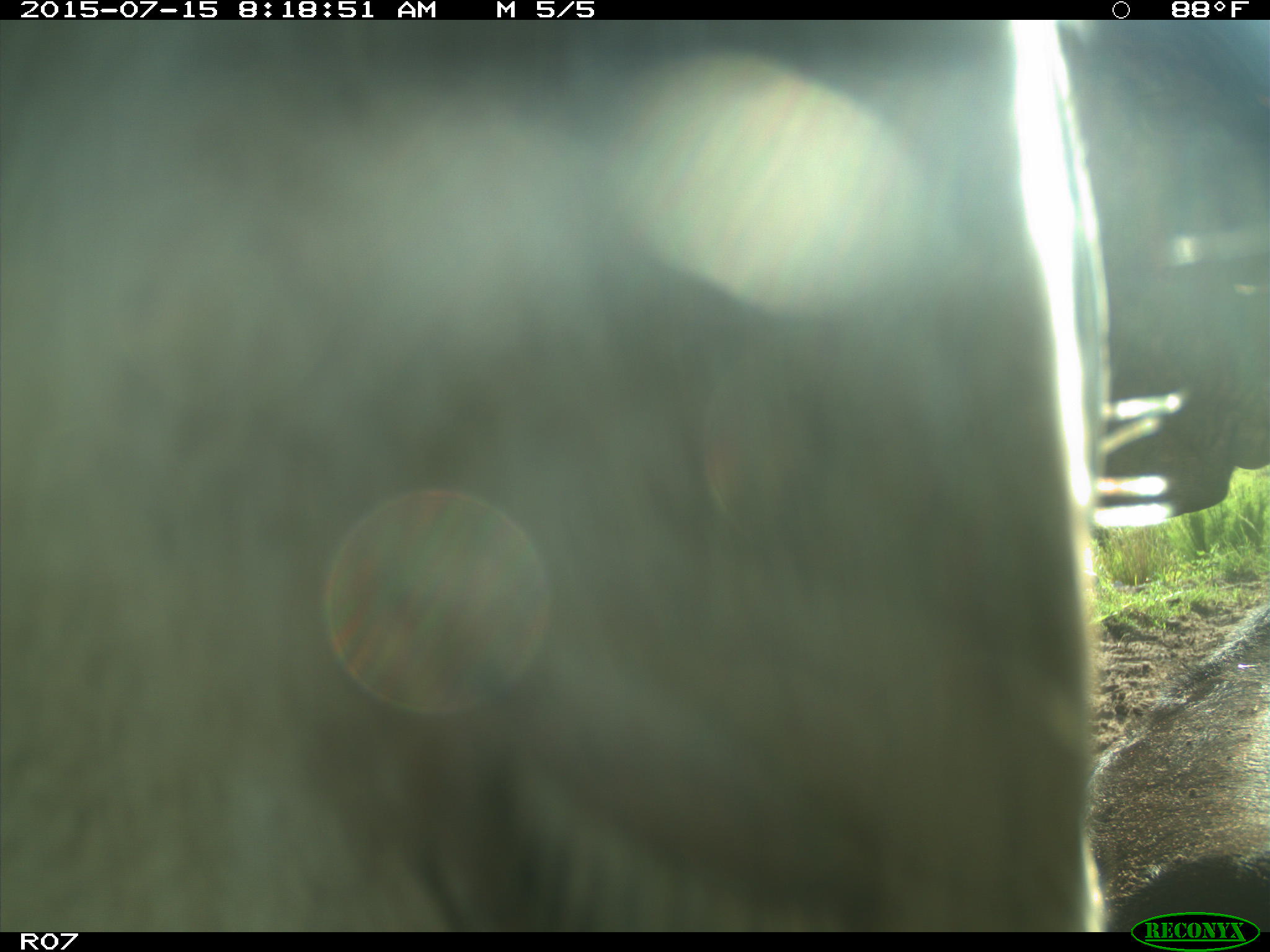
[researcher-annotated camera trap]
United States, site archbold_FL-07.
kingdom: Animalia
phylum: Chordata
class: Mammalia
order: Artiodactyla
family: Bovidae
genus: Bos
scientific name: Bos taurus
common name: domestic cow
Bos taurus (domestic cow).